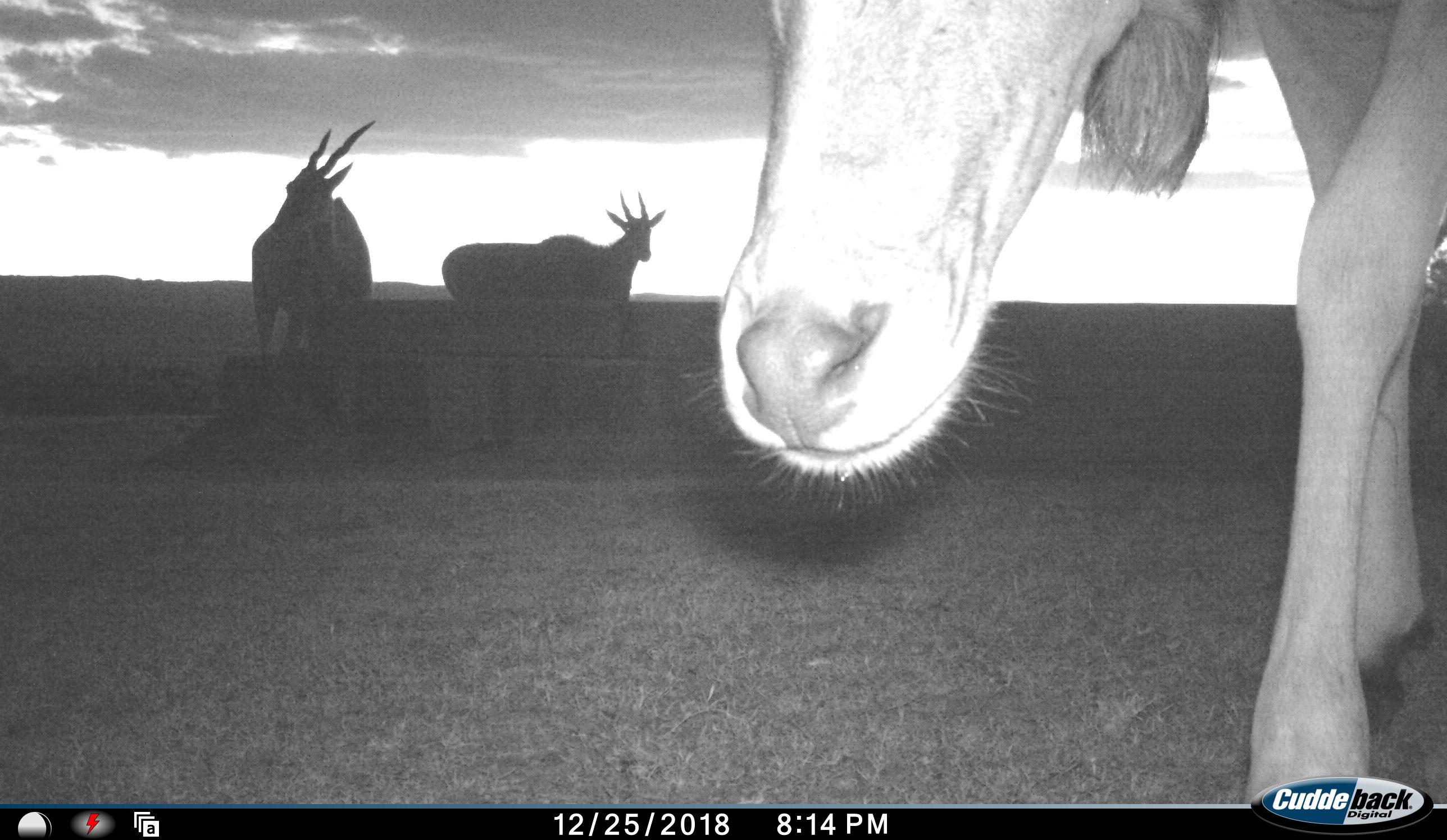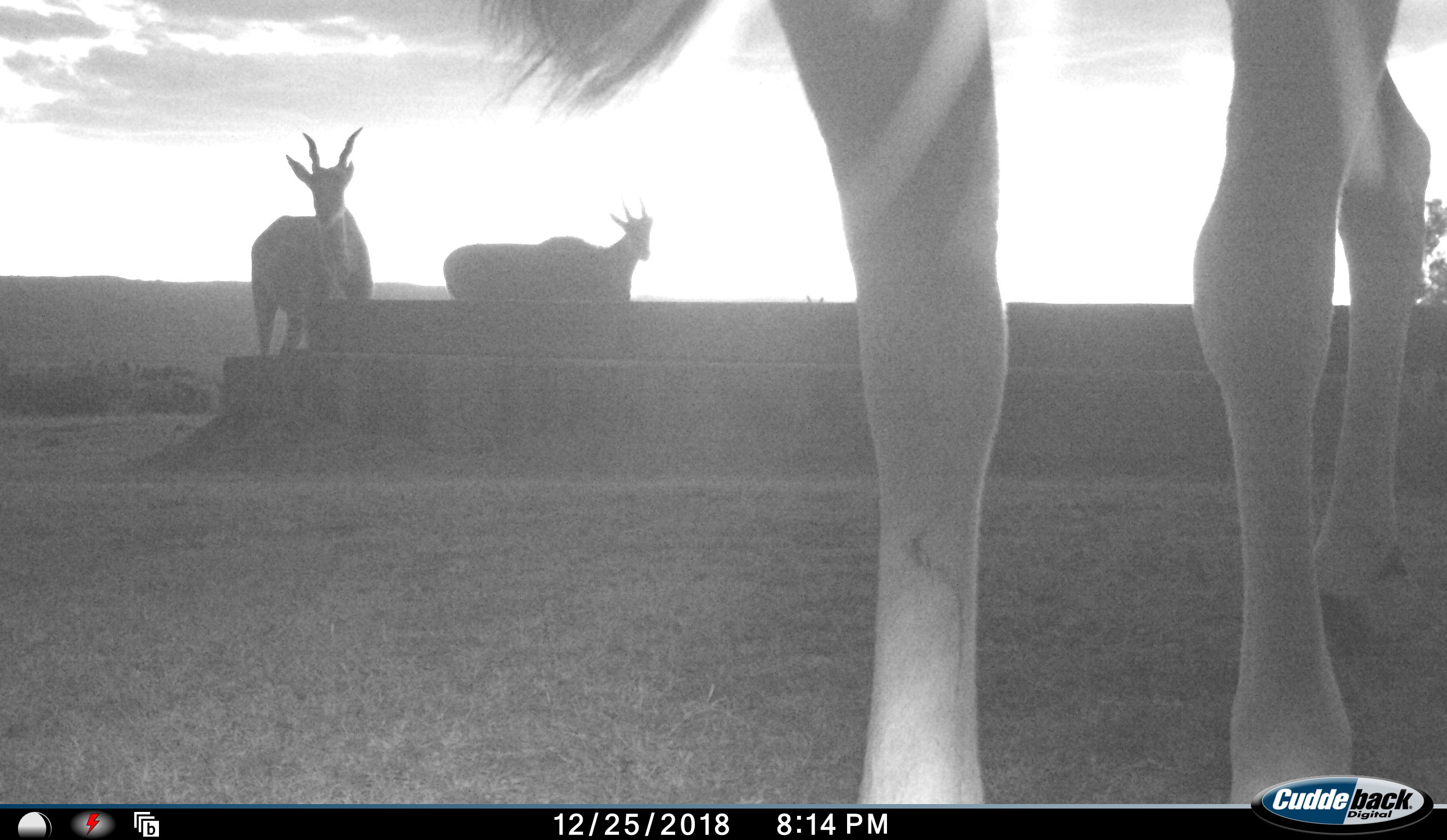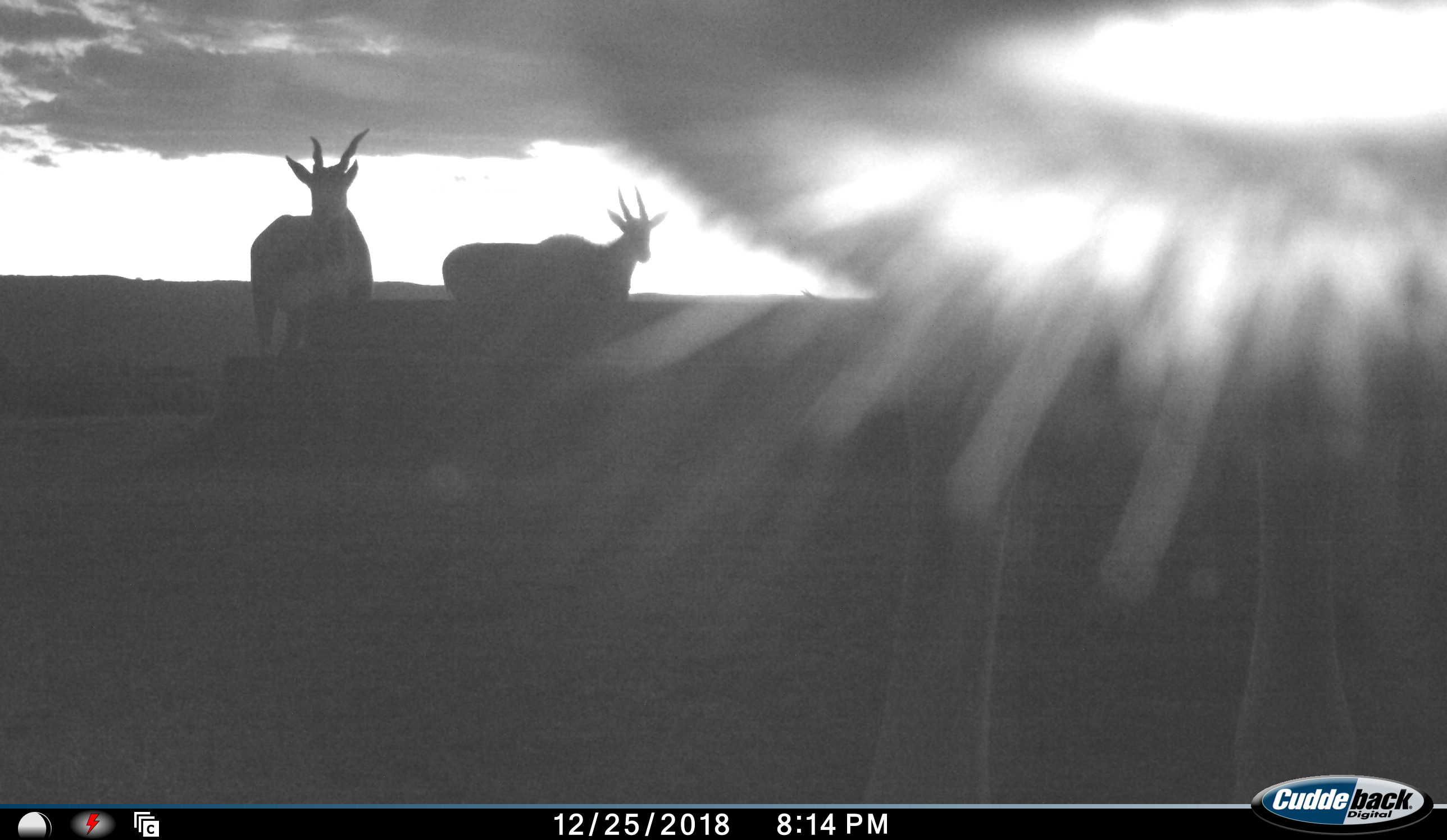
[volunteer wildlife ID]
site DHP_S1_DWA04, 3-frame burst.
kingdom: Animalia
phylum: Chordata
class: Mammalia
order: Artiodactyla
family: Bovidae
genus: Tragelaphus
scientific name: Tragelaphus oryx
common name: eland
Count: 3.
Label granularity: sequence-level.